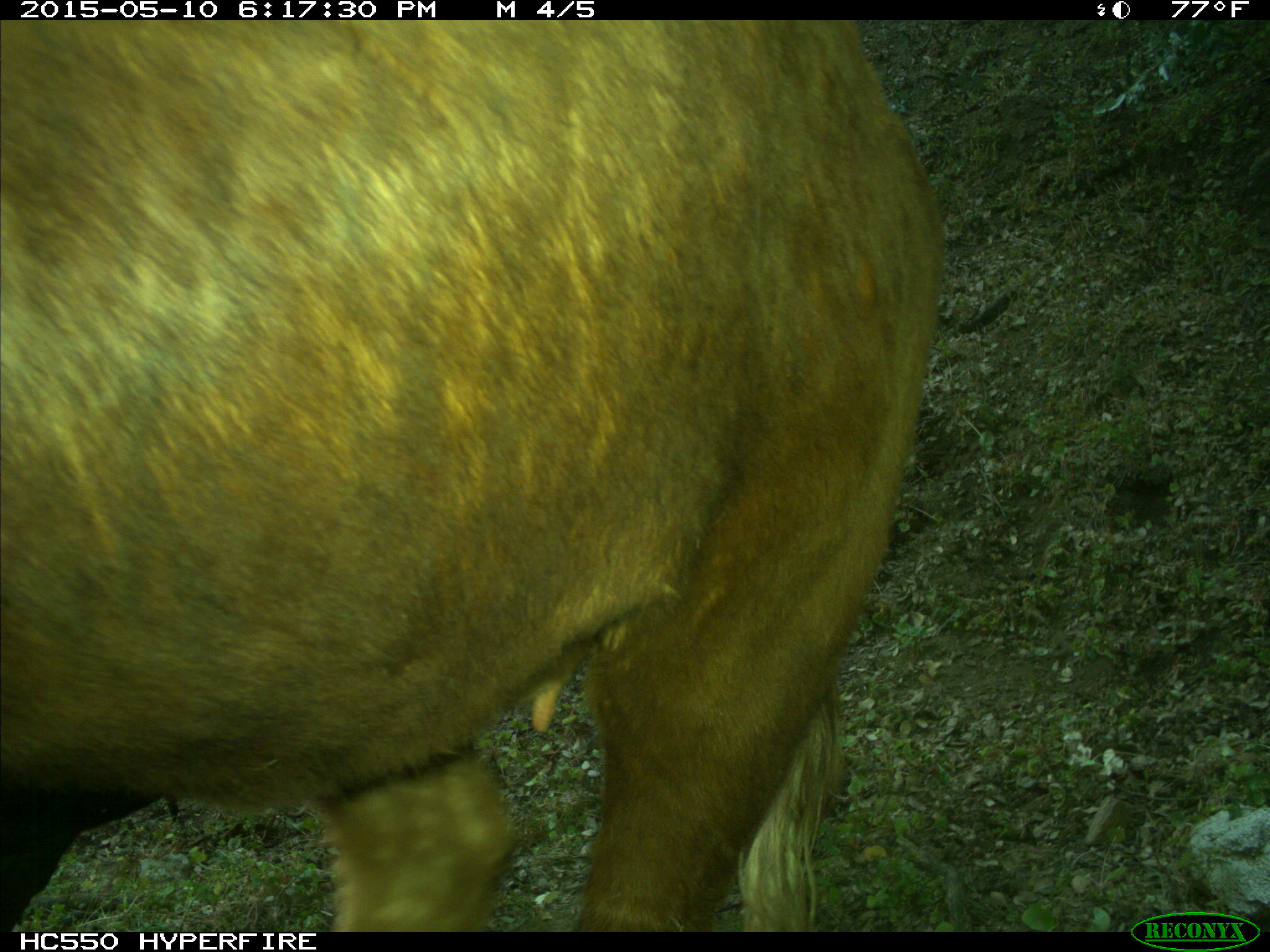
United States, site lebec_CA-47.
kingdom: Animalia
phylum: Chordata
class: Mammalia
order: Artiodactyla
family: Bovidae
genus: Bos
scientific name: Bos taurus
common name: domestic cow